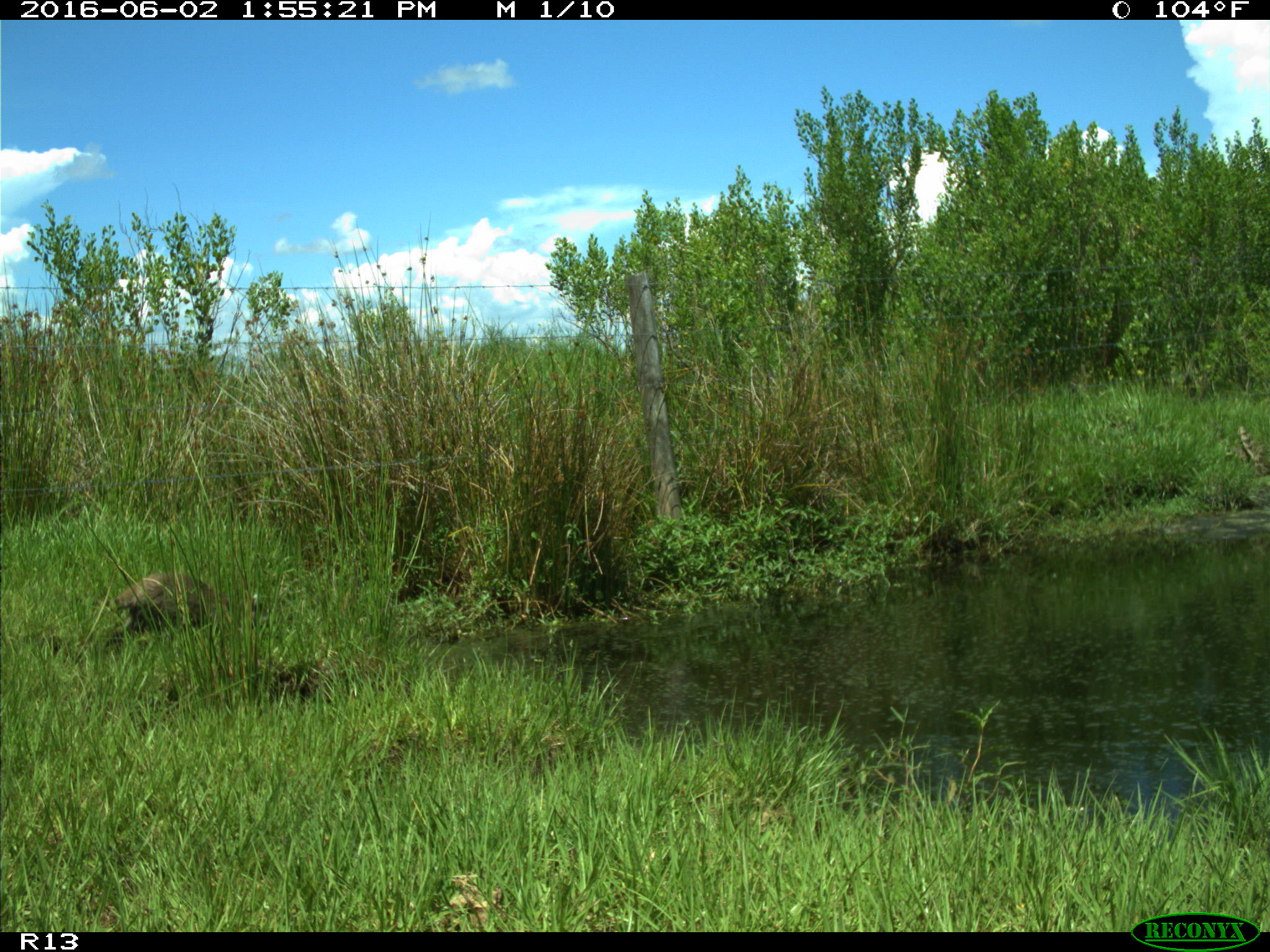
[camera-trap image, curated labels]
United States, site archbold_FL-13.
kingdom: Animalia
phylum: Chordata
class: Mammalia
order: Carnivora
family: Mustelidae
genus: Lontra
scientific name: Lontra canadensis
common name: north american river otter